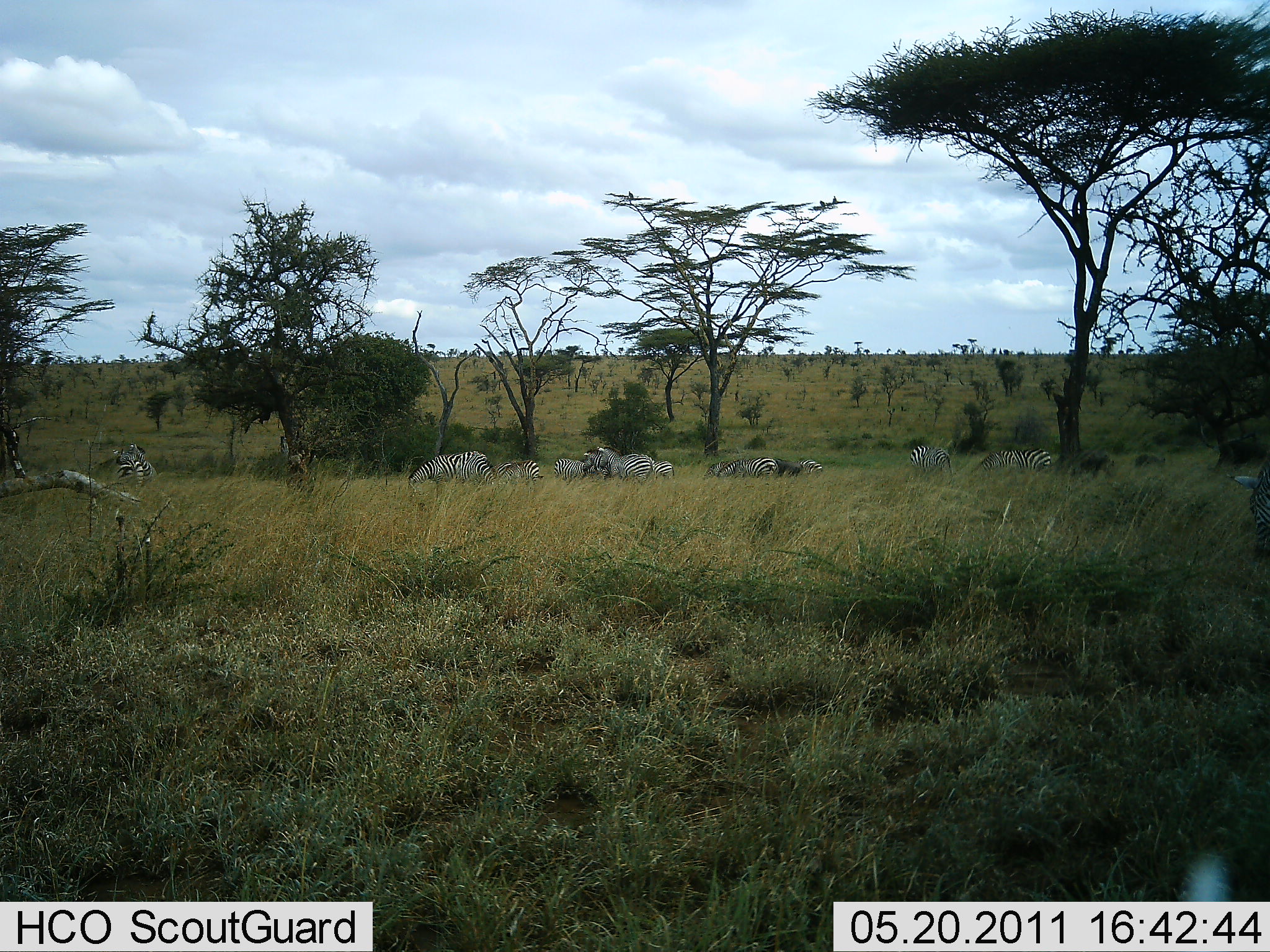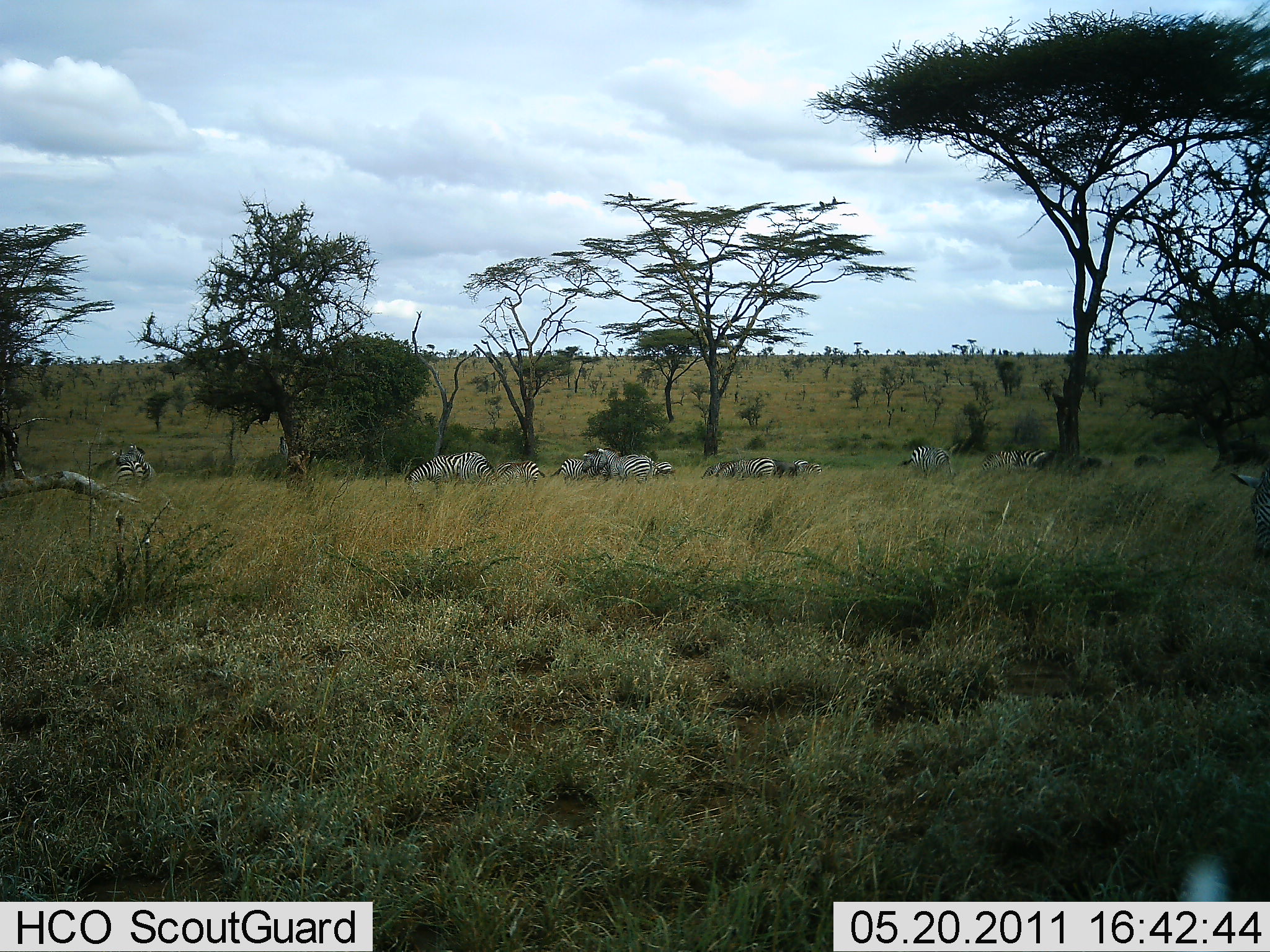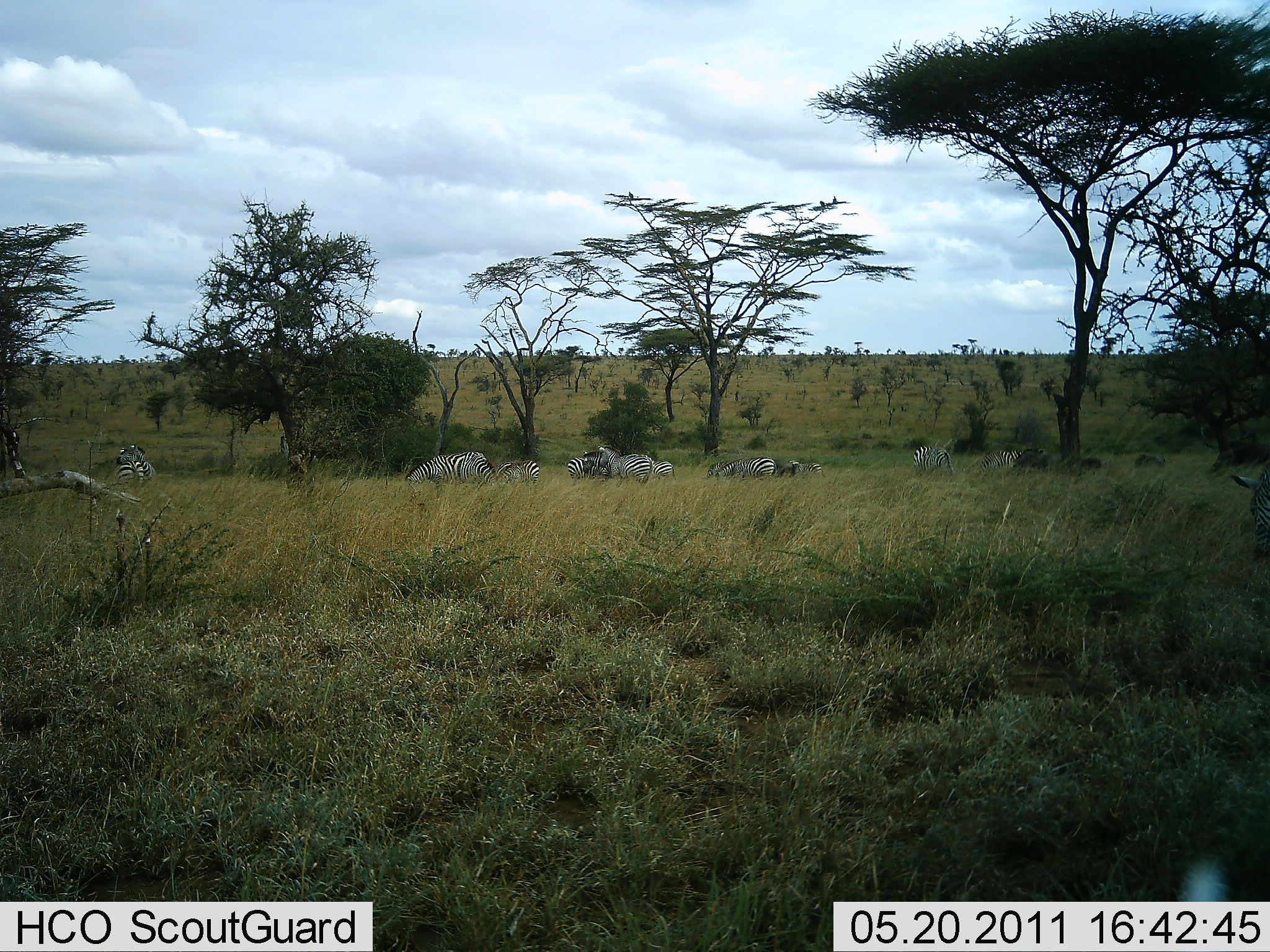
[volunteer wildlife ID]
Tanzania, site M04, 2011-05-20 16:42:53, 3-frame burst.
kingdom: Animalia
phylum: Chordata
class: Mammalia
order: Perissodactyla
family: Equidae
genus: Equus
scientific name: Equus quagga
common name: plains zebra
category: zebra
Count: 11-50.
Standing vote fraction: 70%.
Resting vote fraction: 10%.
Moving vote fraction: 10%.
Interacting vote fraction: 20%.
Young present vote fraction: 10%.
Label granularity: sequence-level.